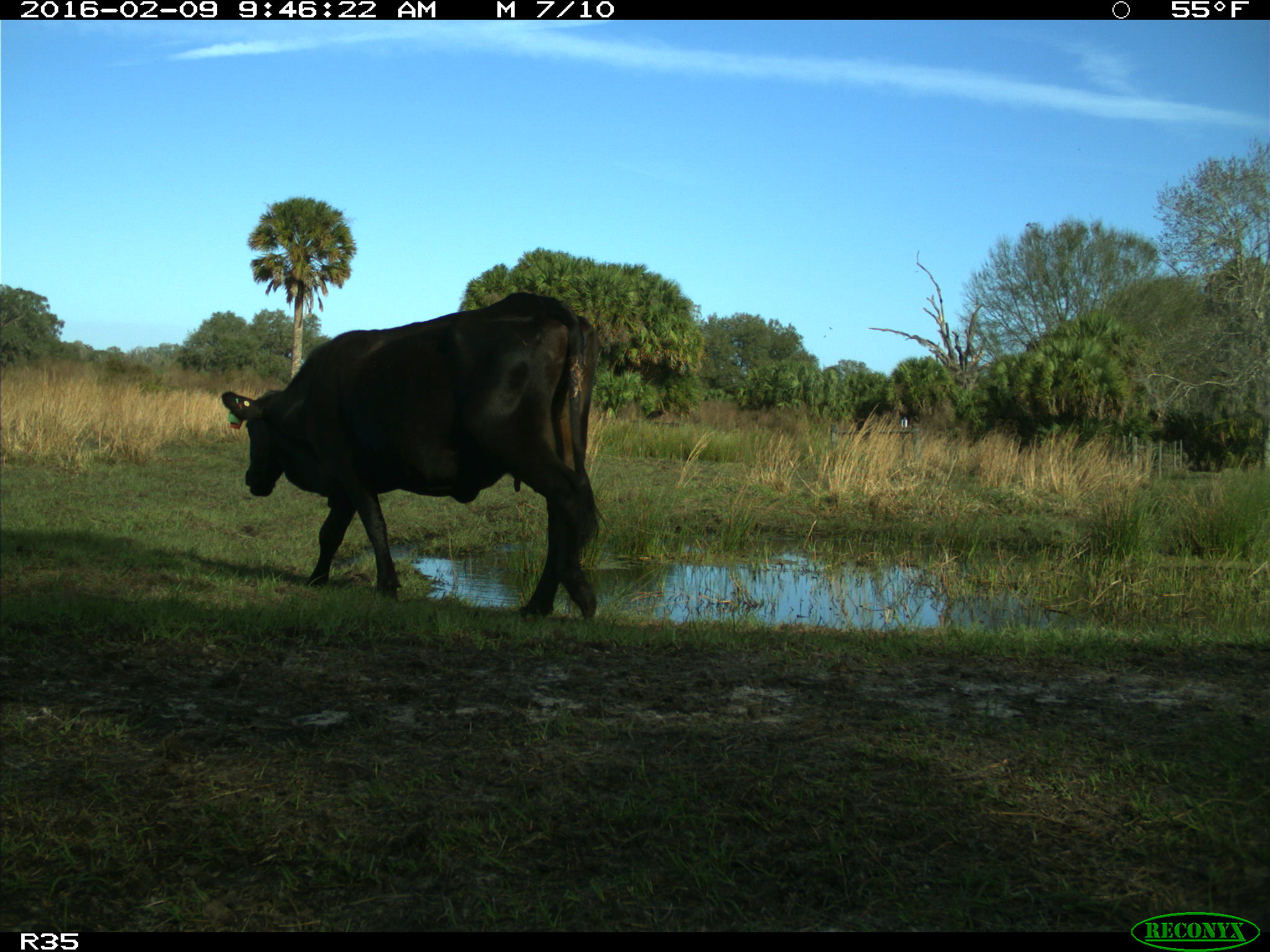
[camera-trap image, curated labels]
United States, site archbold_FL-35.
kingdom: Animalia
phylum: Chordata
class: Mammalia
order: Artiodactyla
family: Bovidae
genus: Bos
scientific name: Bos taurus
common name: domestic cow